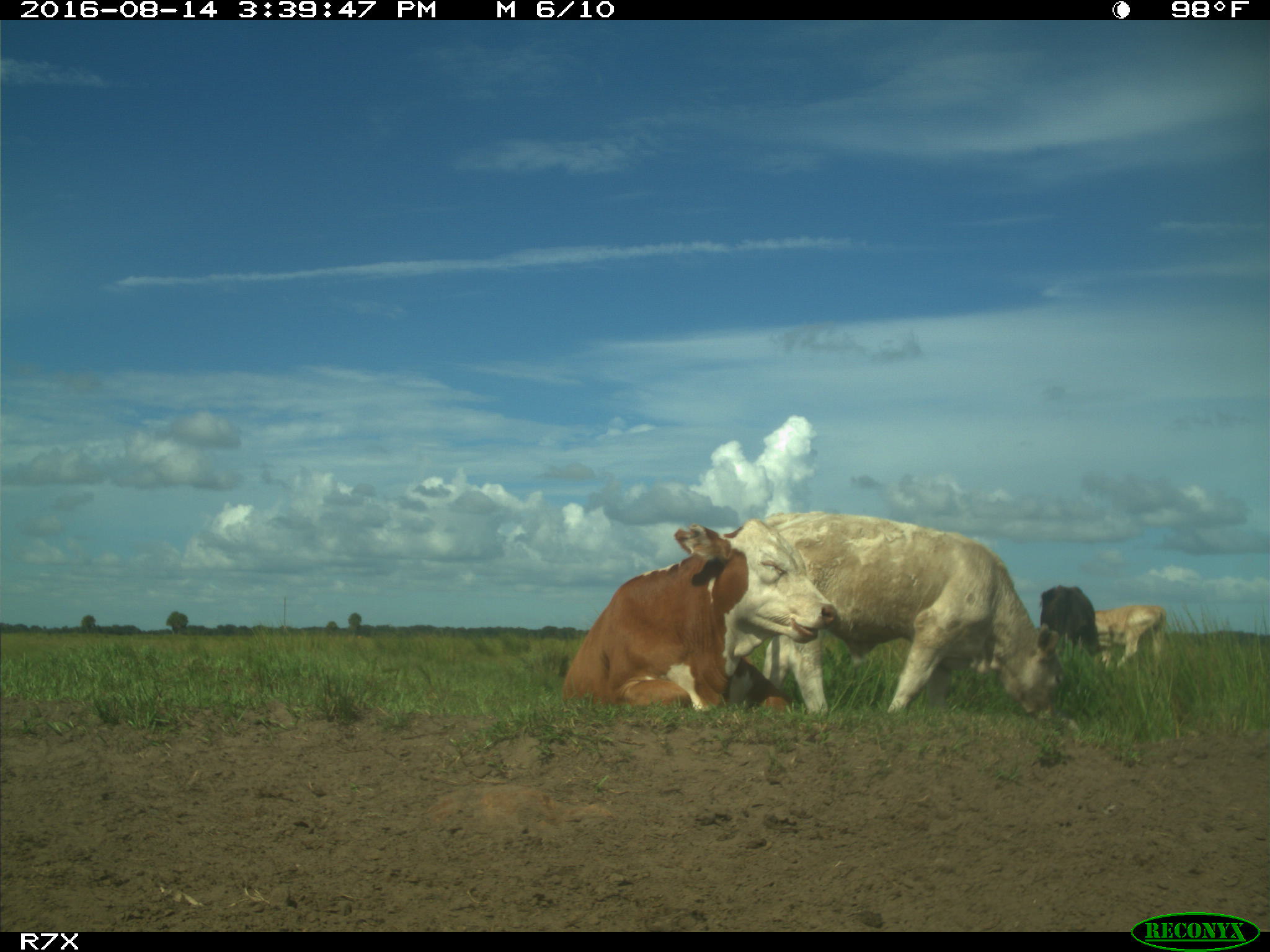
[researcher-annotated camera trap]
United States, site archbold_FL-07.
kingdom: Animalia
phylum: Chordata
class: Mammalia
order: Artiodactyla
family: Bovidae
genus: Bos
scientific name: Bos taurus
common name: domestic cow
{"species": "Bos taurus (domestic cow)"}